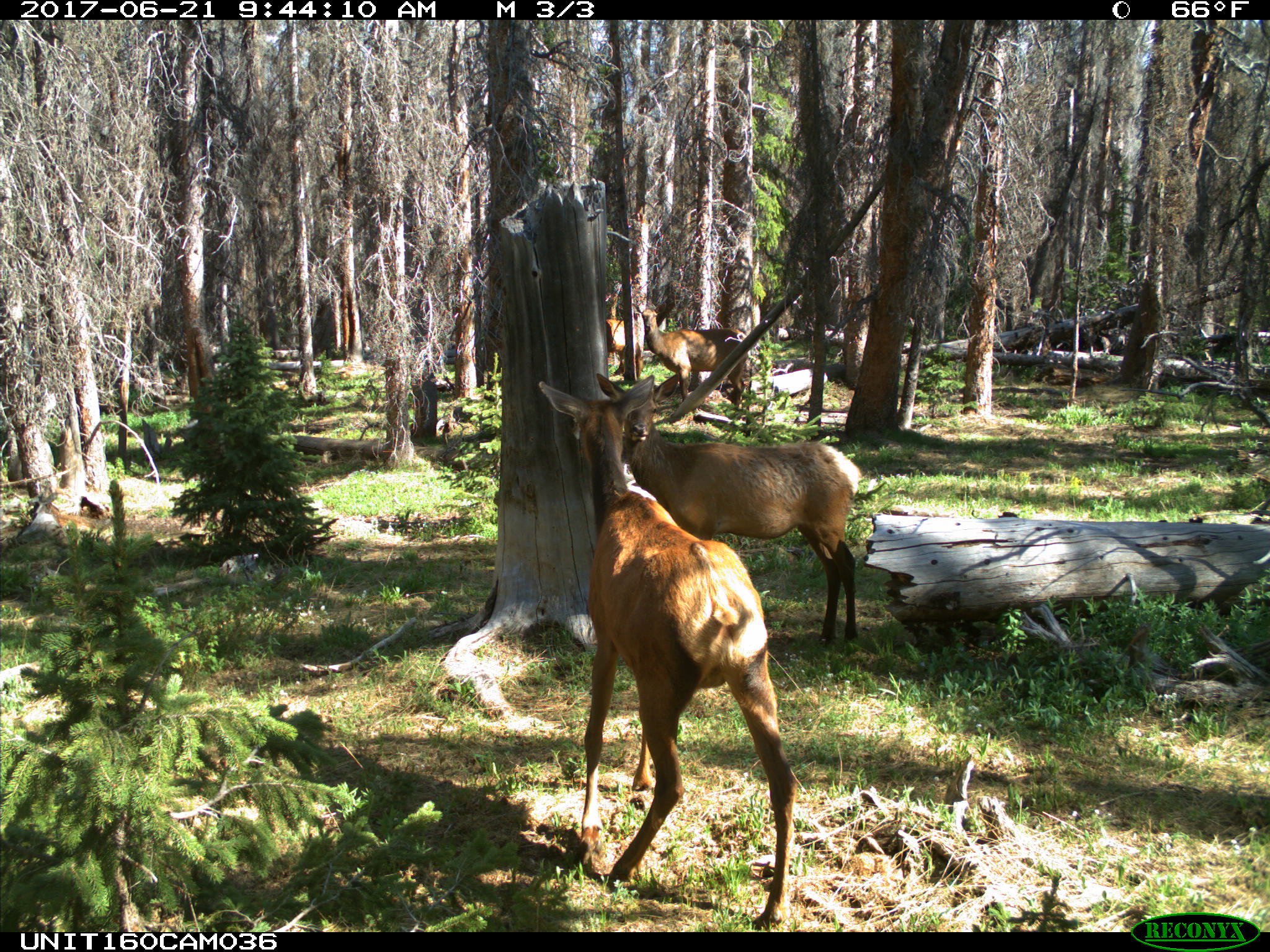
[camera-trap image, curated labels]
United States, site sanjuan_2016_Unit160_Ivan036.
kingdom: Animalia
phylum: Chordata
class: Mammalia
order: Artiodactyla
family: Cervidae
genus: Cervus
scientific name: Cervus elaphus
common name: red deer